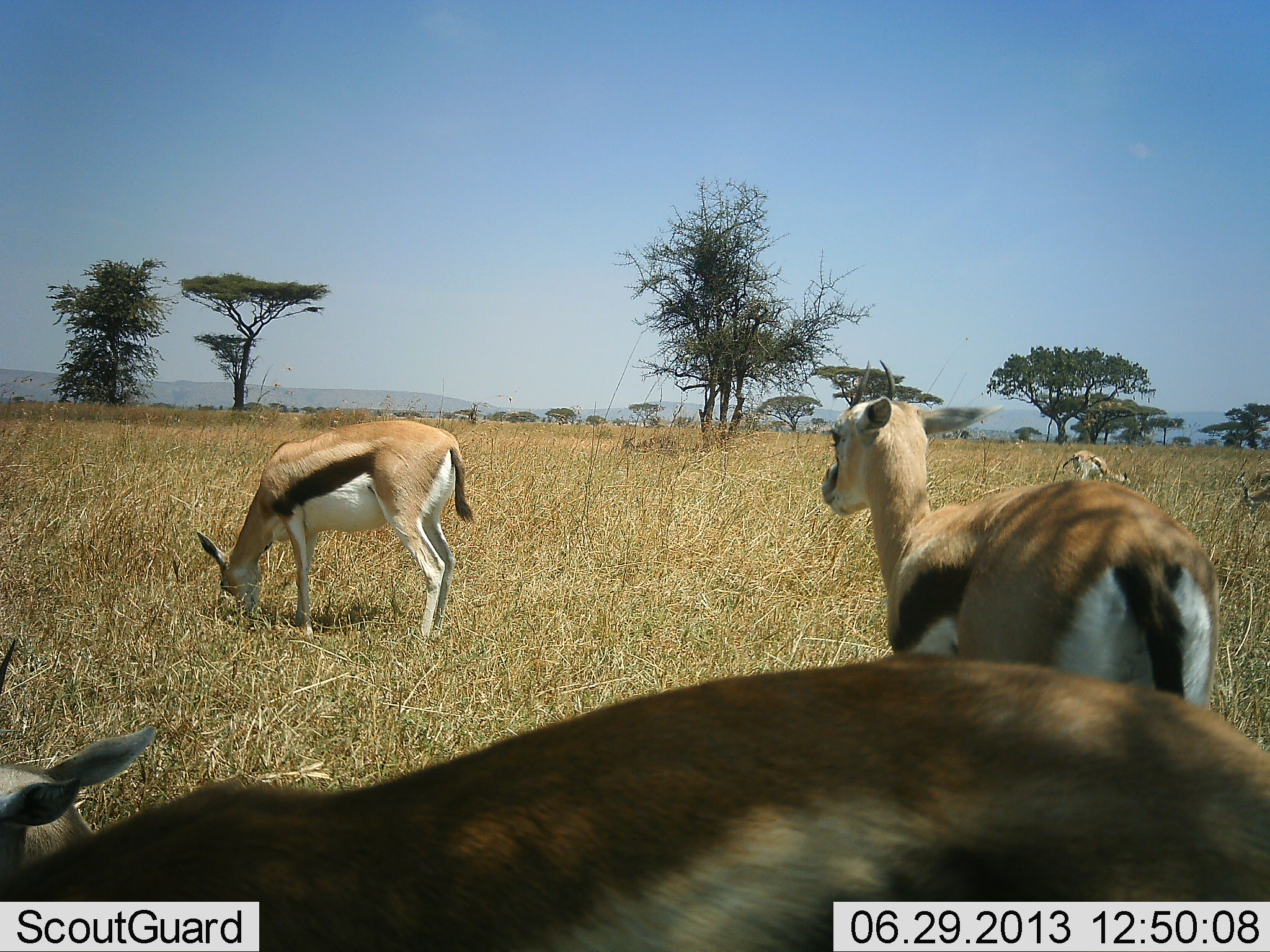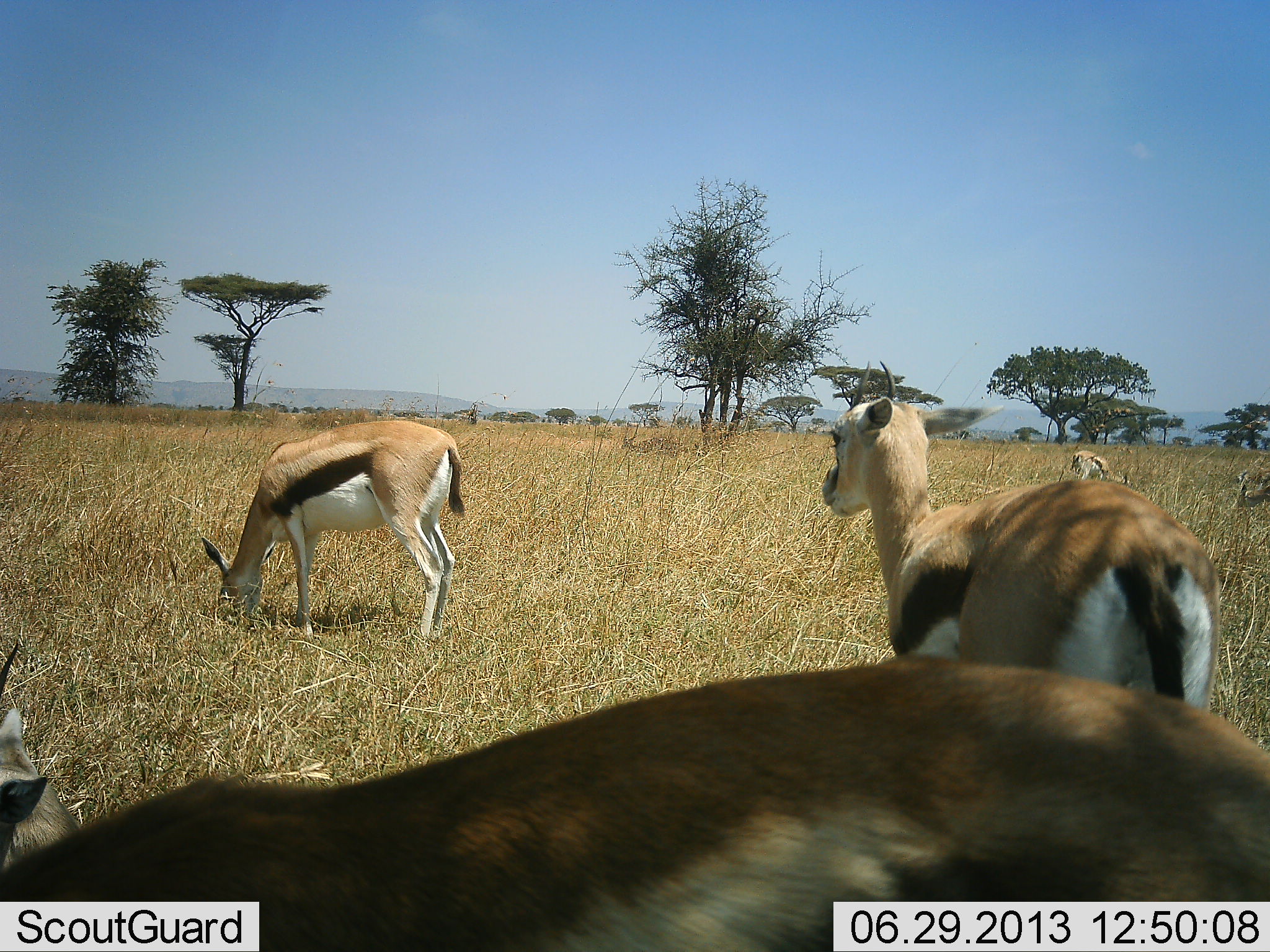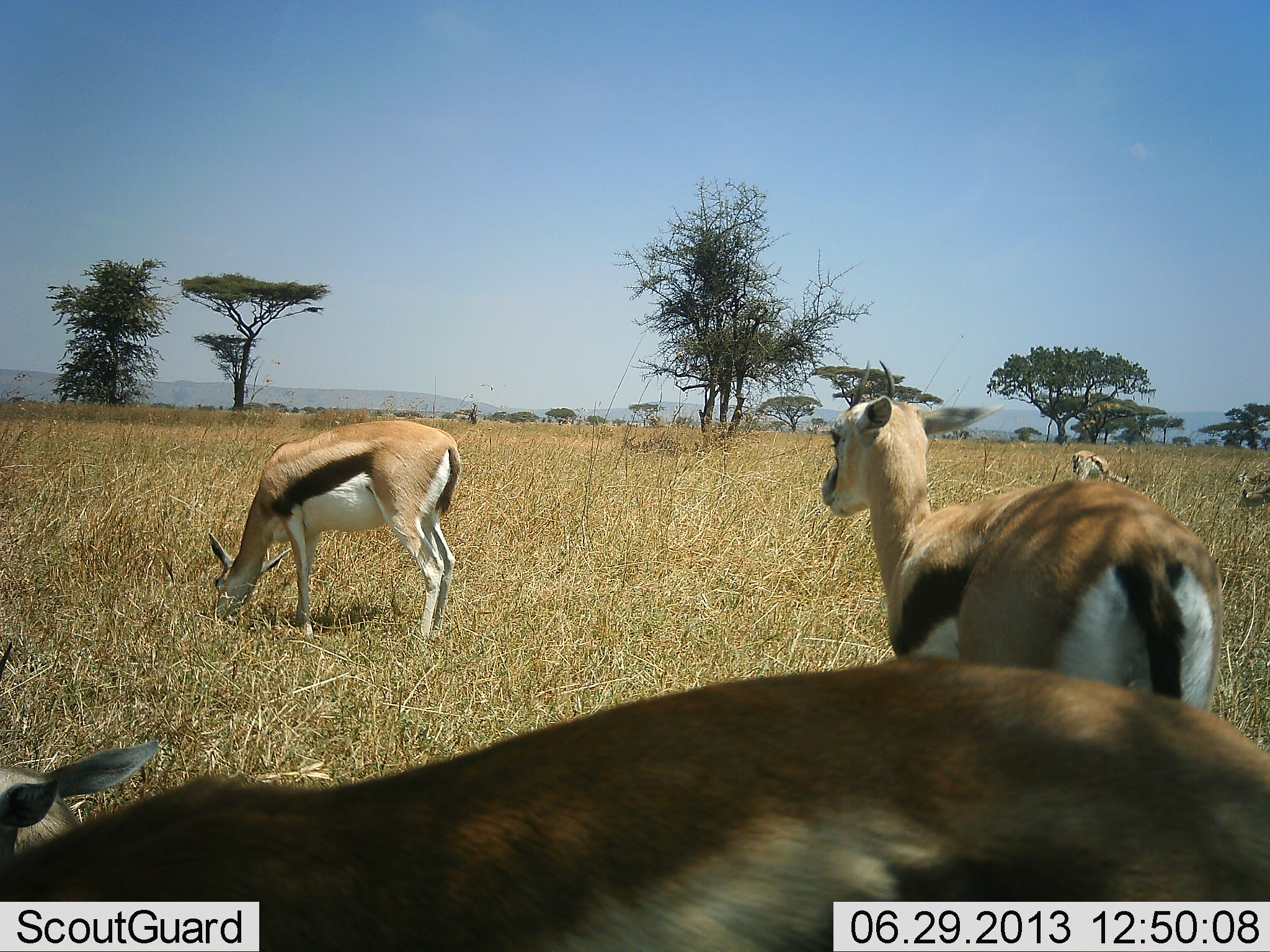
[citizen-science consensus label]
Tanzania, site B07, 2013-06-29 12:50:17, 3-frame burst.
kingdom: Animalia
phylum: Chordata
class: Mammalia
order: Artiodactyla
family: Bovidae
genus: Eudorcas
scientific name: Eudorcas thomsonii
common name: thomson's gazelle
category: gazellethomsons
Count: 5.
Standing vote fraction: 70%.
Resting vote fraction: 10%.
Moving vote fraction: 10%.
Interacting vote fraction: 0%.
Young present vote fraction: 0%.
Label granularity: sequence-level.